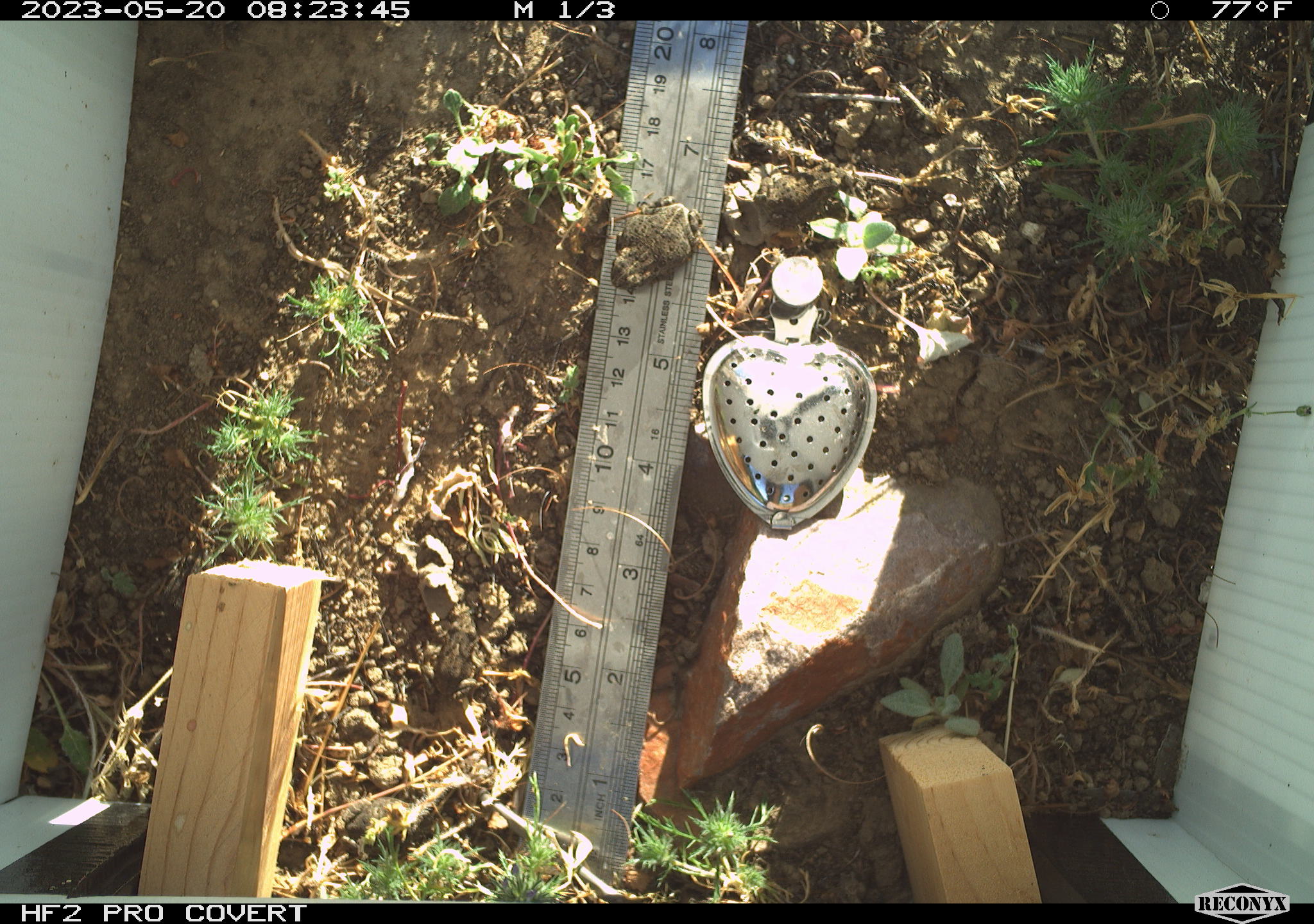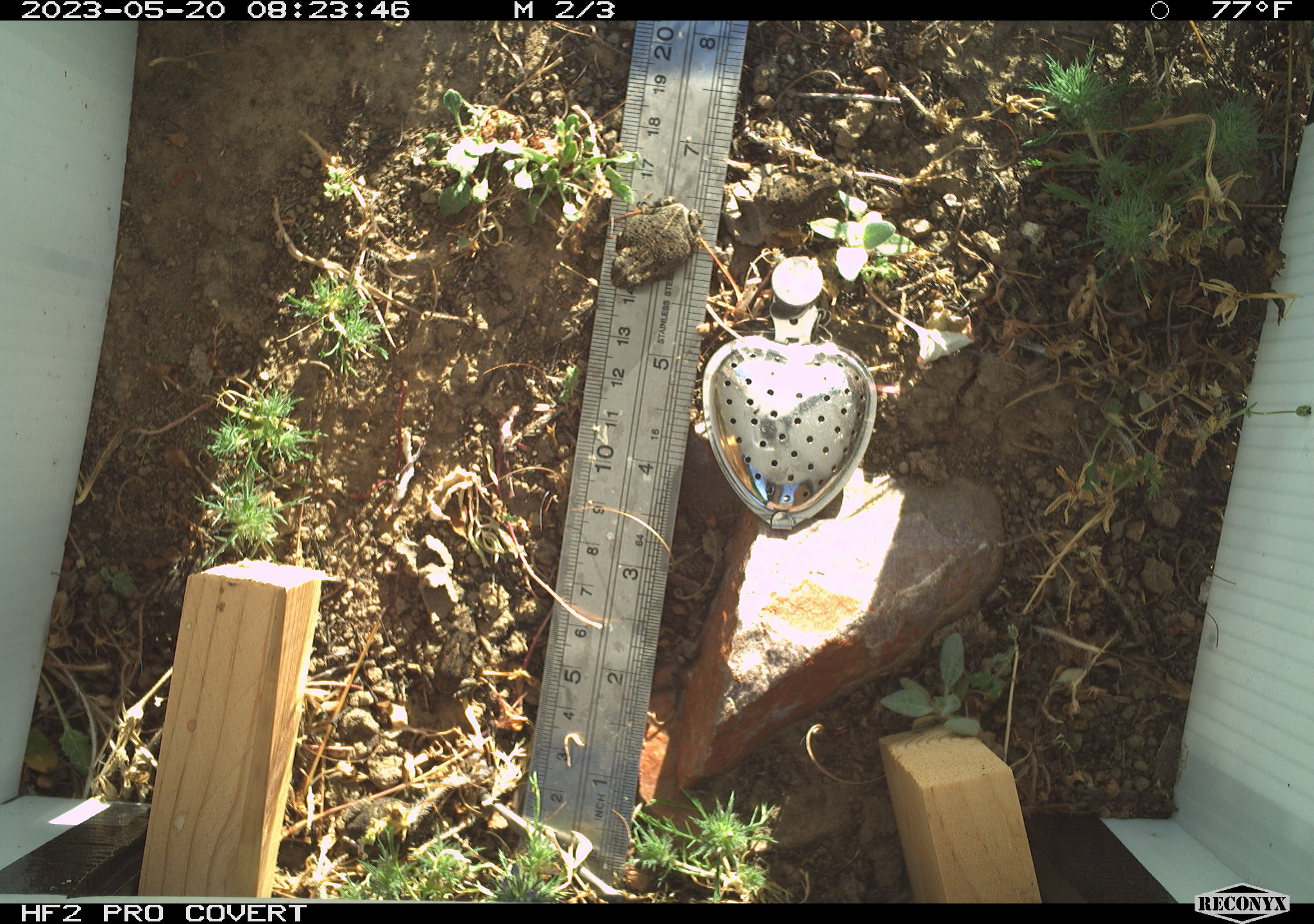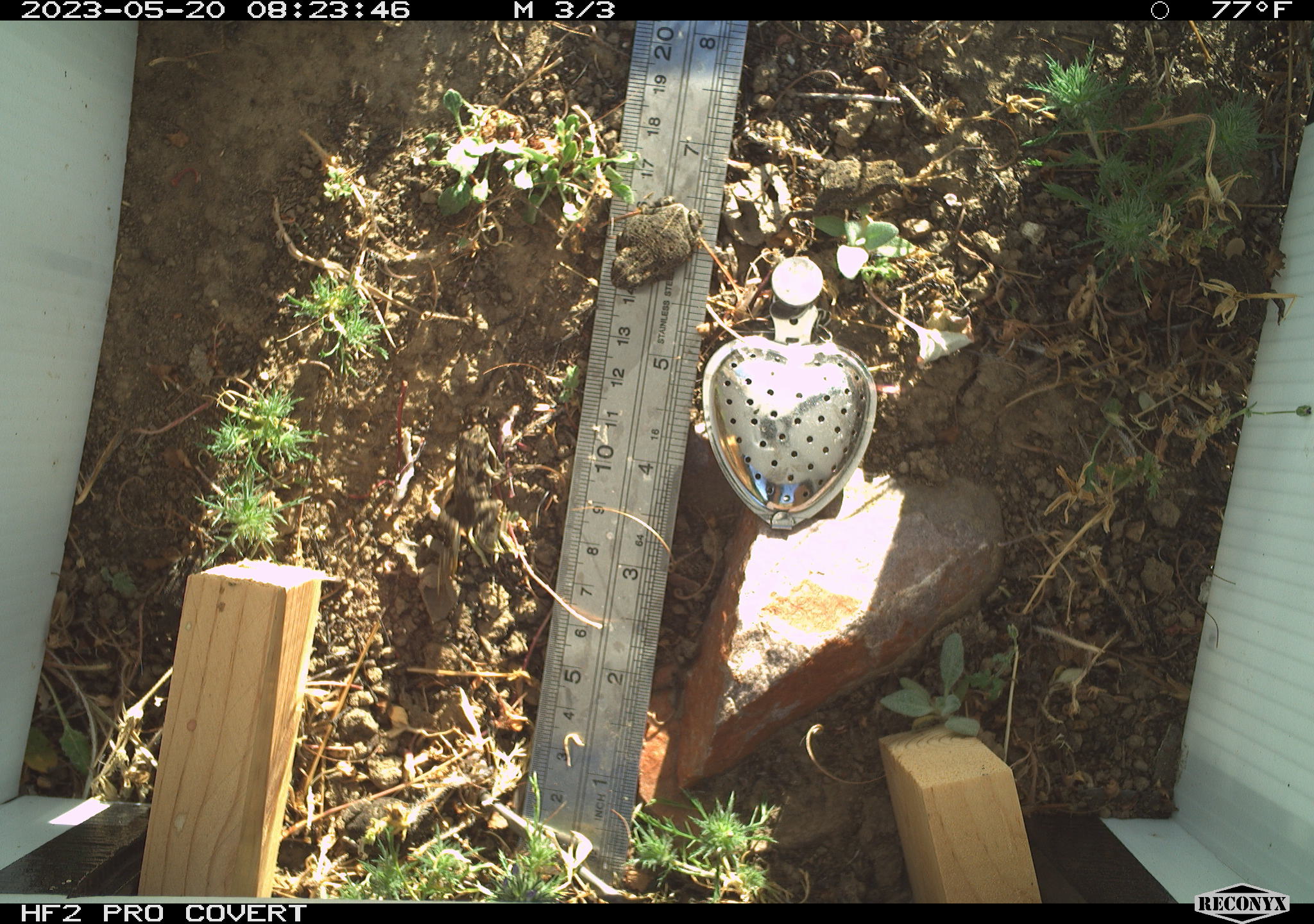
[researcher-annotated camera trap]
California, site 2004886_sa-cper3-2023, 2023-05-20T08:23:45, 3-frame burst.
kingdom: Animalia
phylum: Chordata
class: Amphibia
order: Anura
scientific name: Anura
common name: frogs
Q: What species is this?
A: Frogs (Anura).